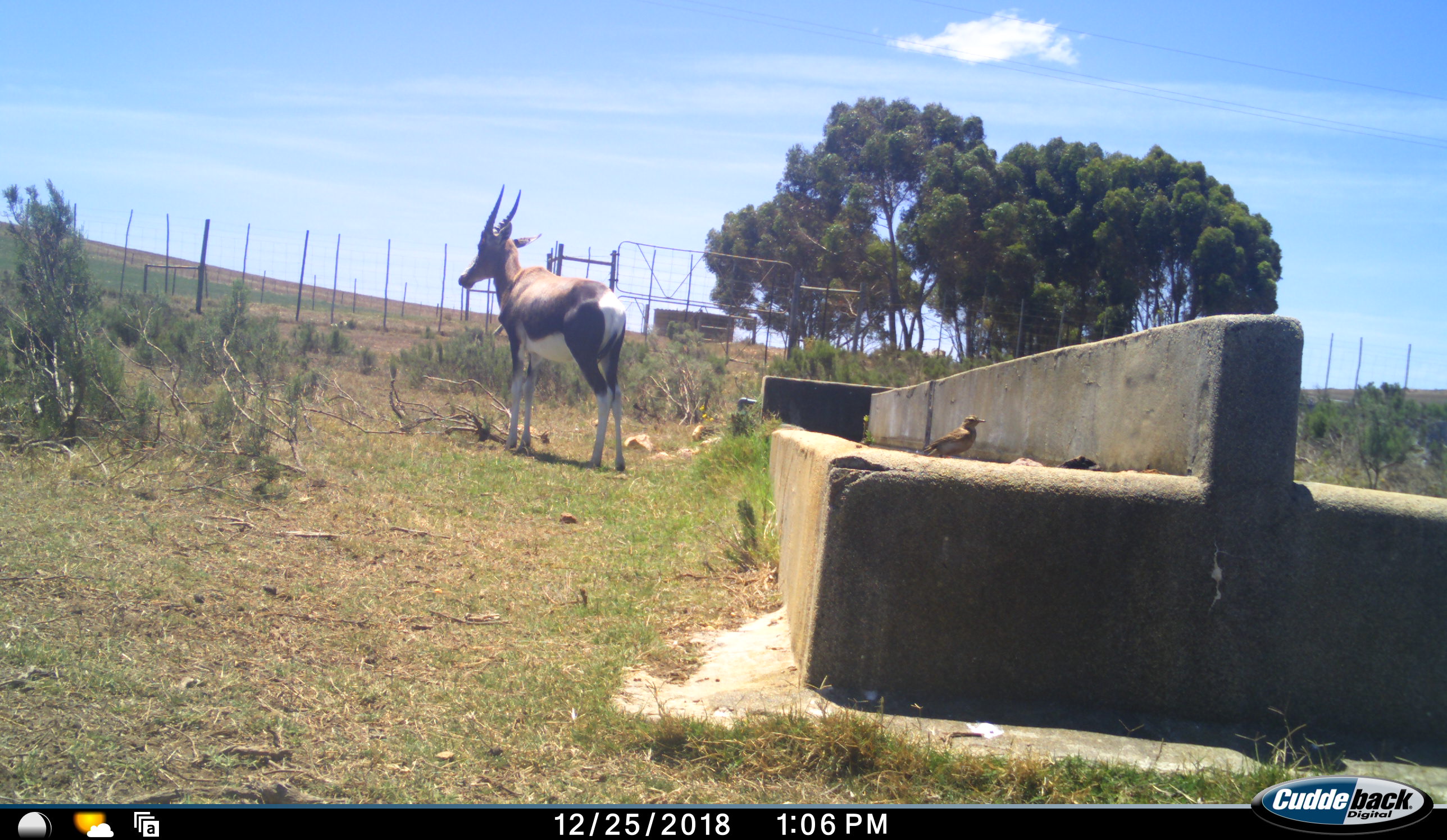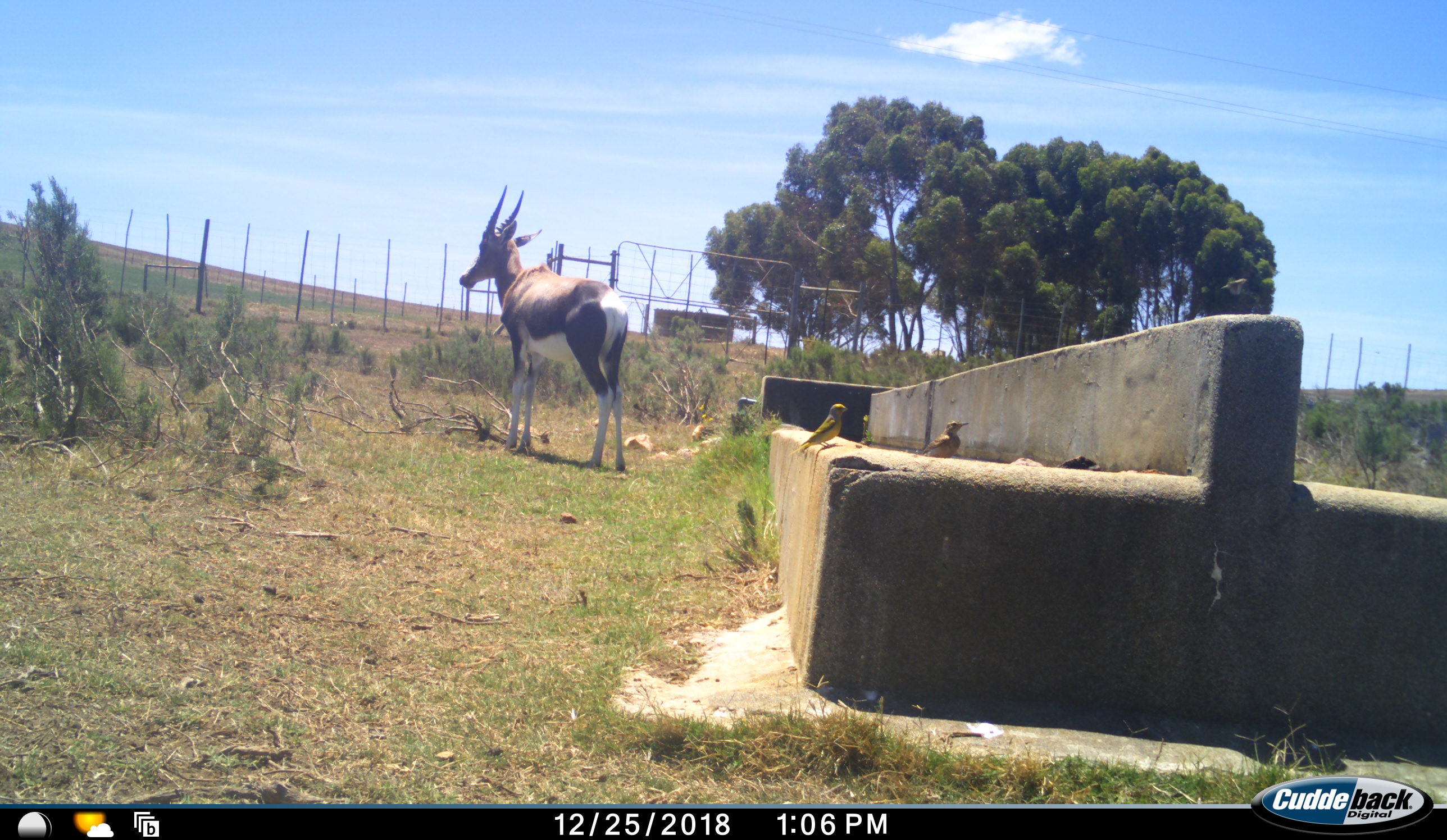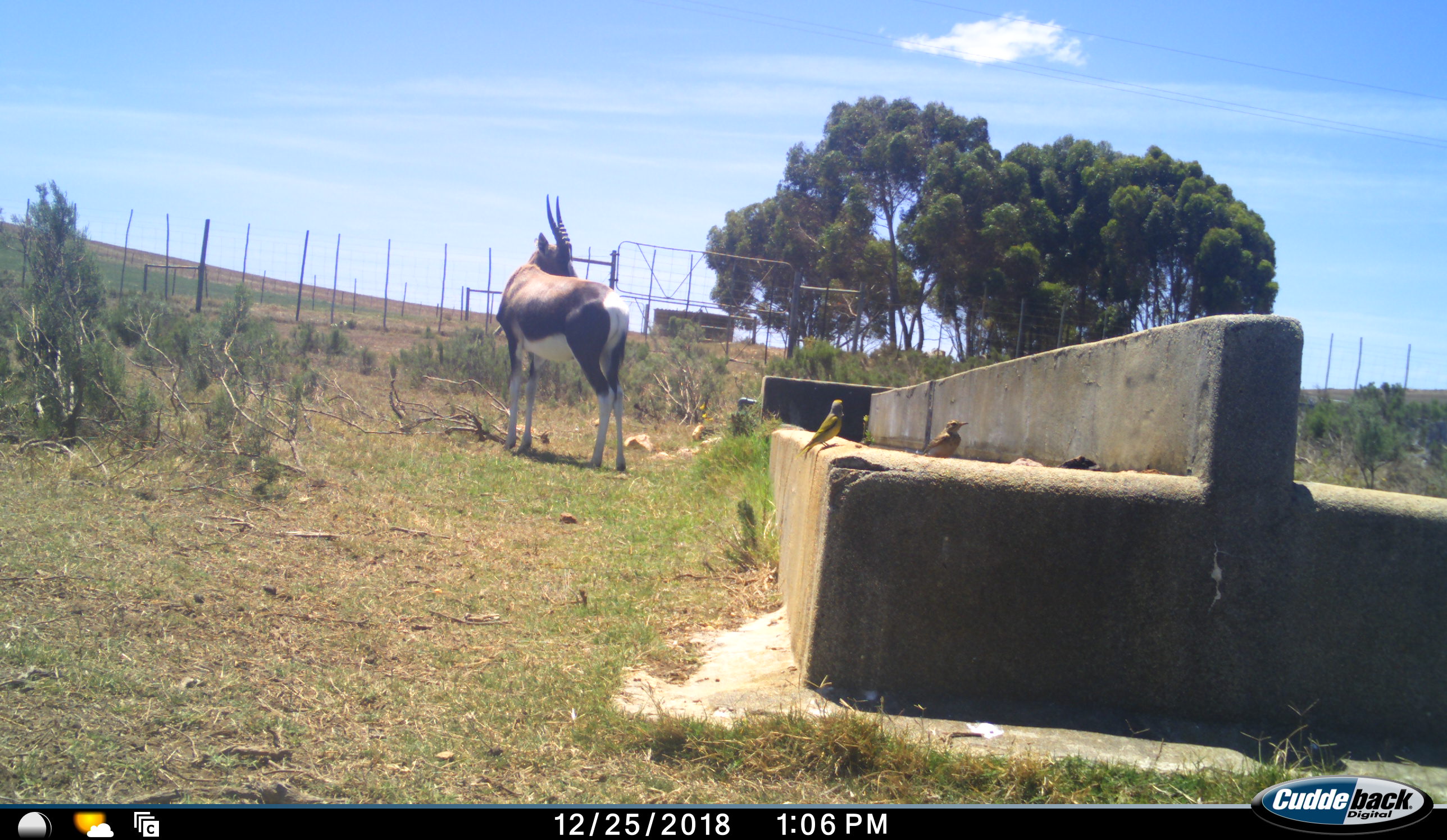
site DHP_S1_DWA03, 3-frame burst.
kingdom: Animalia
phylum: Chordata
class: Aves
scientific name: Aves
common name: bird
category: birdother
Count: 2.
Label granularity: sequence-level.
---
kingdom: Animalia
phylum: Chordata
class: Mammalia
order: Artiodactyla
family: Bovidae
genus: Damaliscus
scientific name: Damaliscus pygargus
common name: bontebok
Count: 1.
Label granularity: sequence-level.